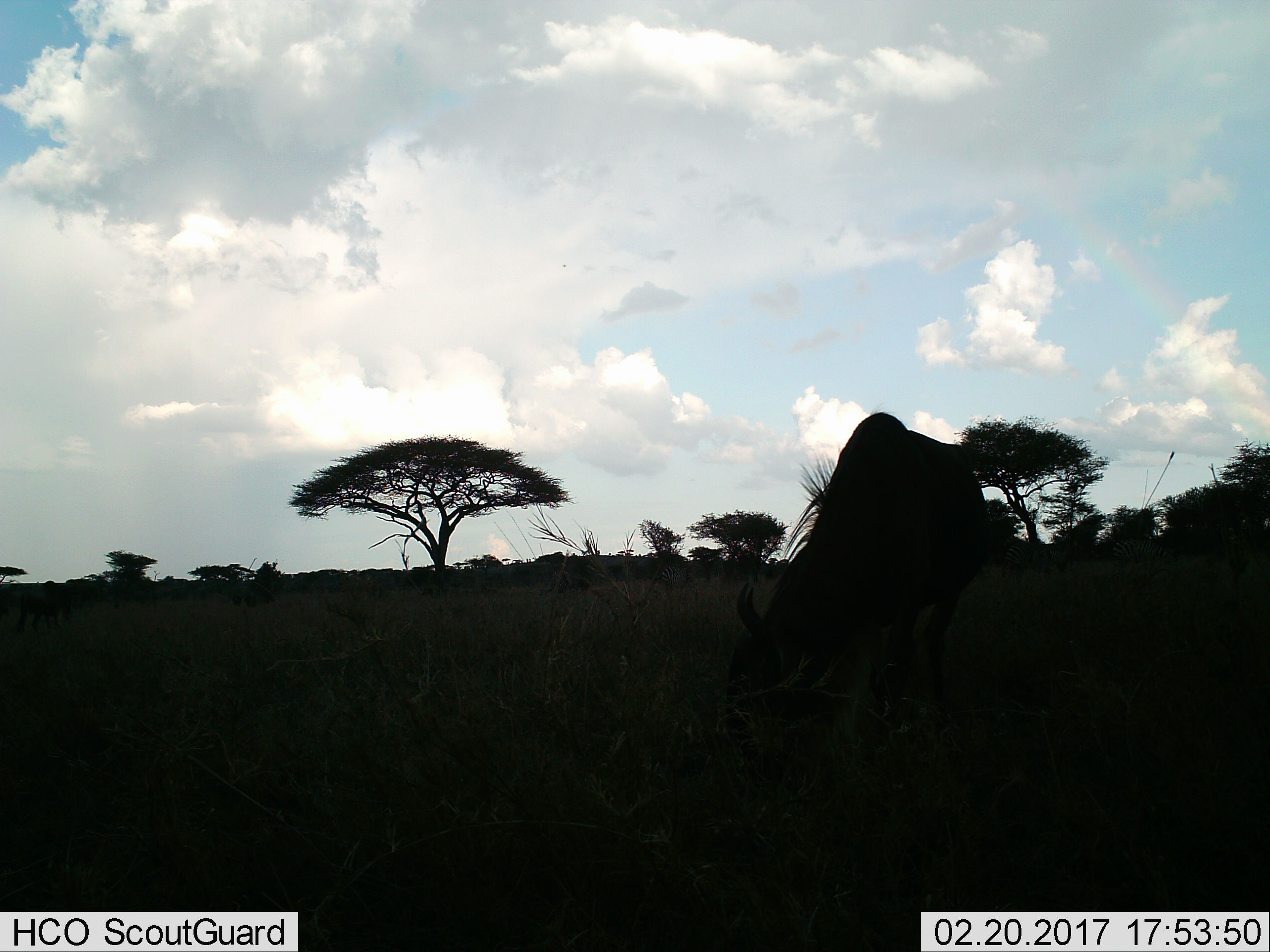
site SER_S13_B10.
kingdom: Animalia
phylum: Chordata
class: Mammalia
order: Artiodactyla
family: Bovidae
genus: Connochaetes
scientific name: Connochaetes taurinus taurinus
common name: blue wildebeest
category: wildebeestblue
Wildebeestblue (blue wildebeest) (Connochaetes taurinus taurinus), count 1. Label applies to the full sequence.